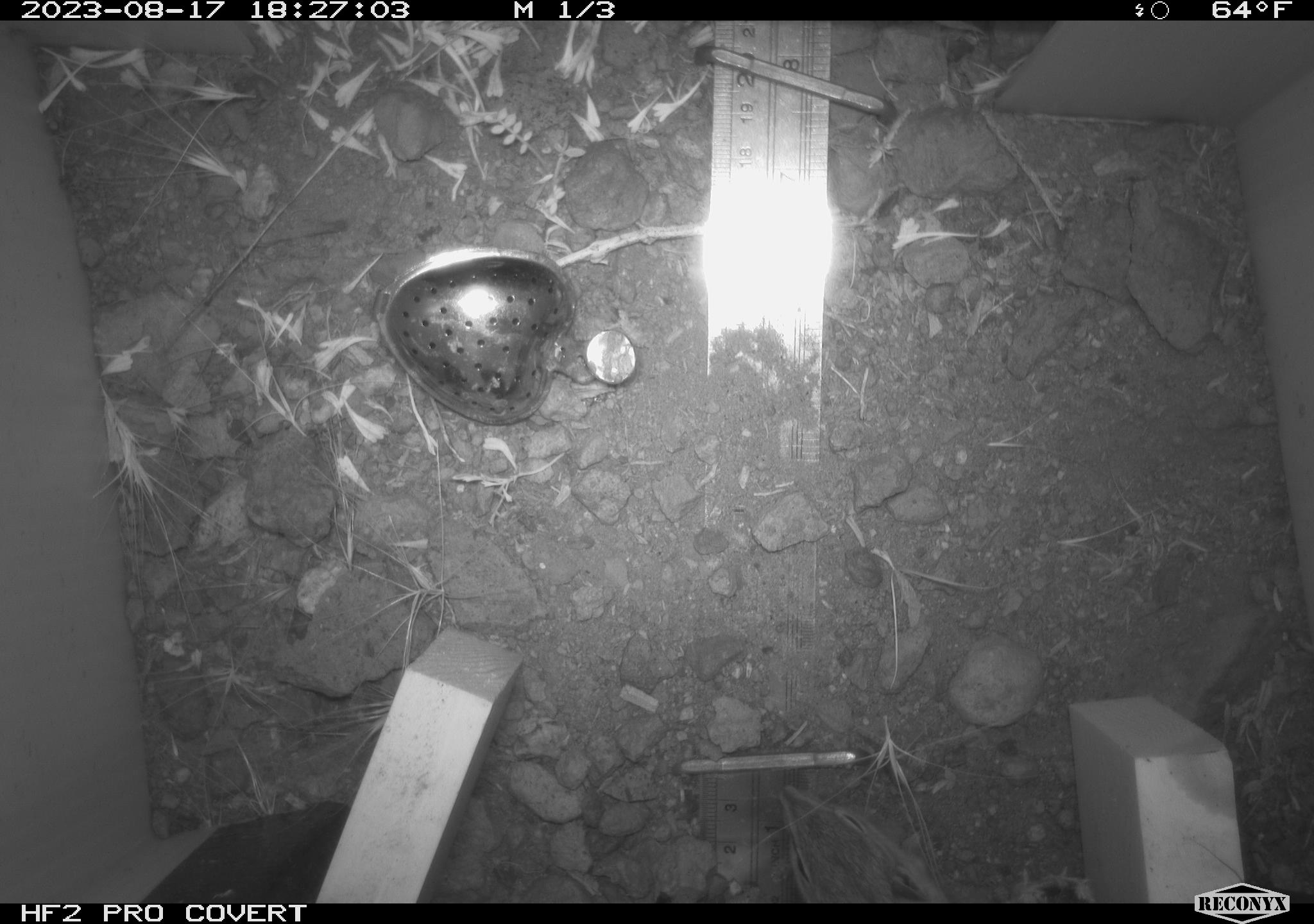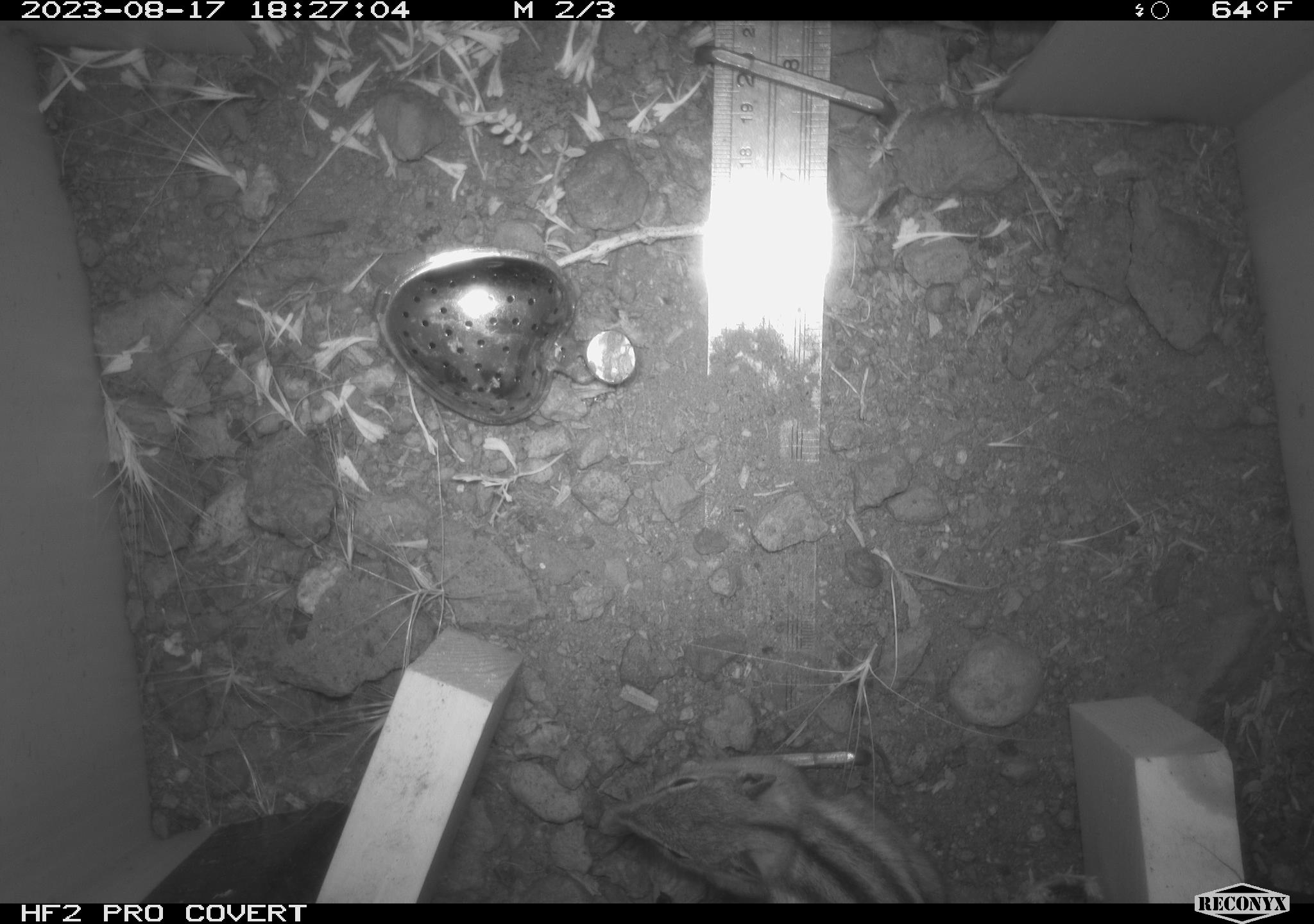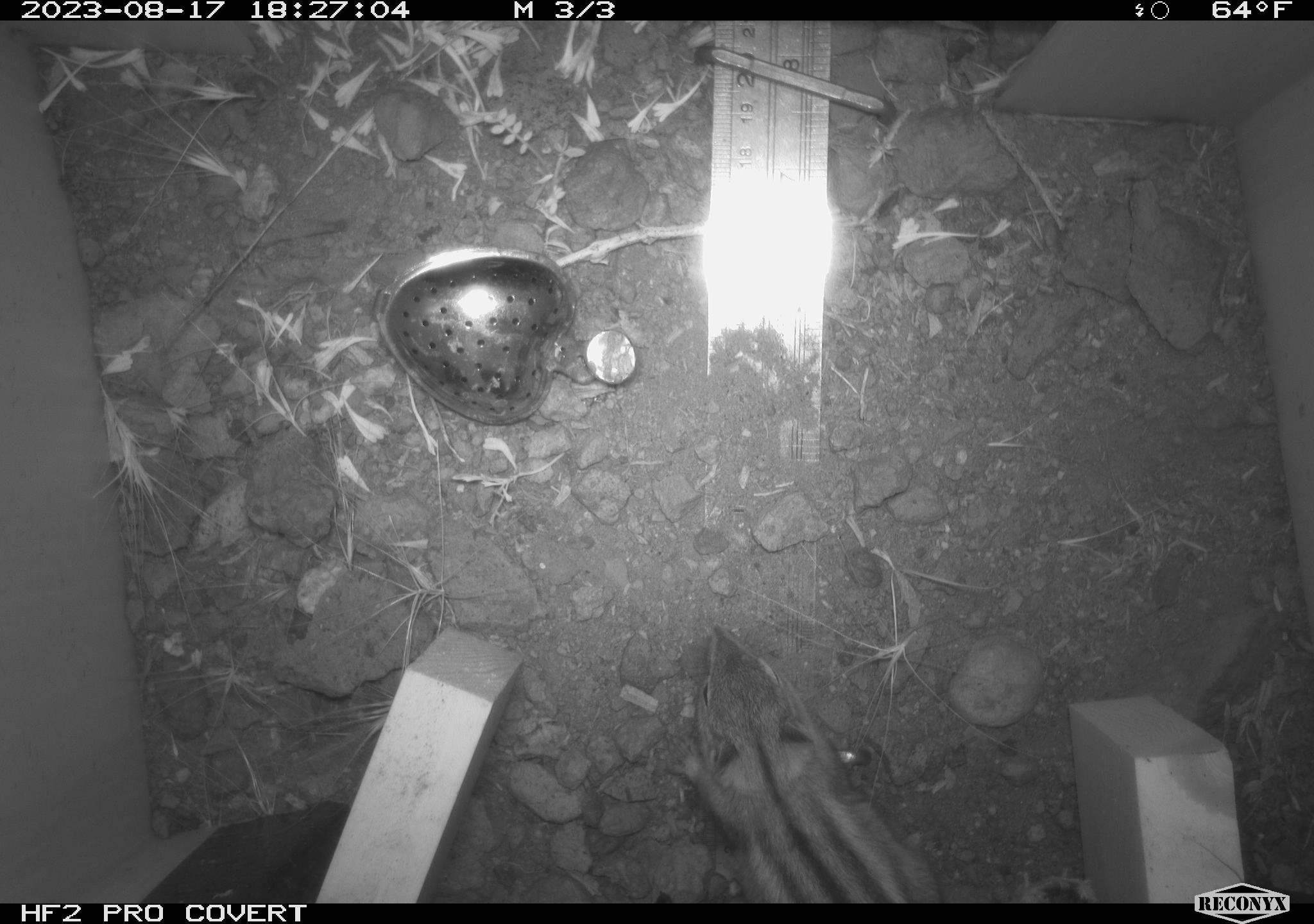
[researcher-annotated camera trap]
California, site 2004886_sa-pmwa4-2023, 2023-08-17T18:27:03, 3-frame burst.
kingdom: Animalia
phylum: Chordata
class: Mammalia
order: Rodentia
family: Sciuridae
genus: Neotamias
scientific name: Neotamias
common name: western chipmunks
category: neotamias species